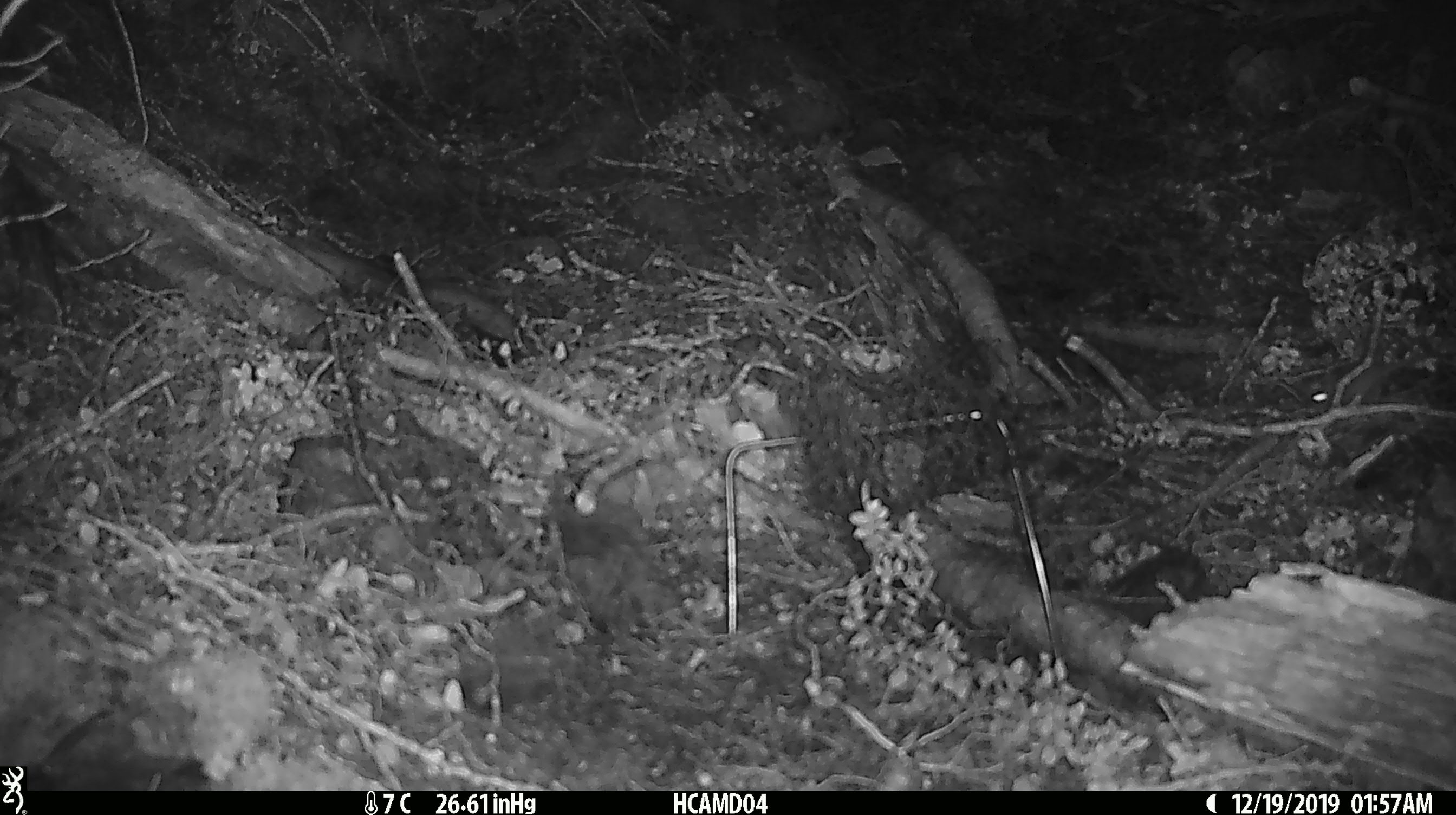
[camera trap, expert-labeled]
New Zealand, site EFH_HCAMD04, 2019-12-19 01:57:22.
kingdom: Animalia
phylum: Chordata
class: Mammalia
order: Rodentia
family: Muridae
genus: Mus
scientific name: Mus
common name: mouse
Mouse (Mus).